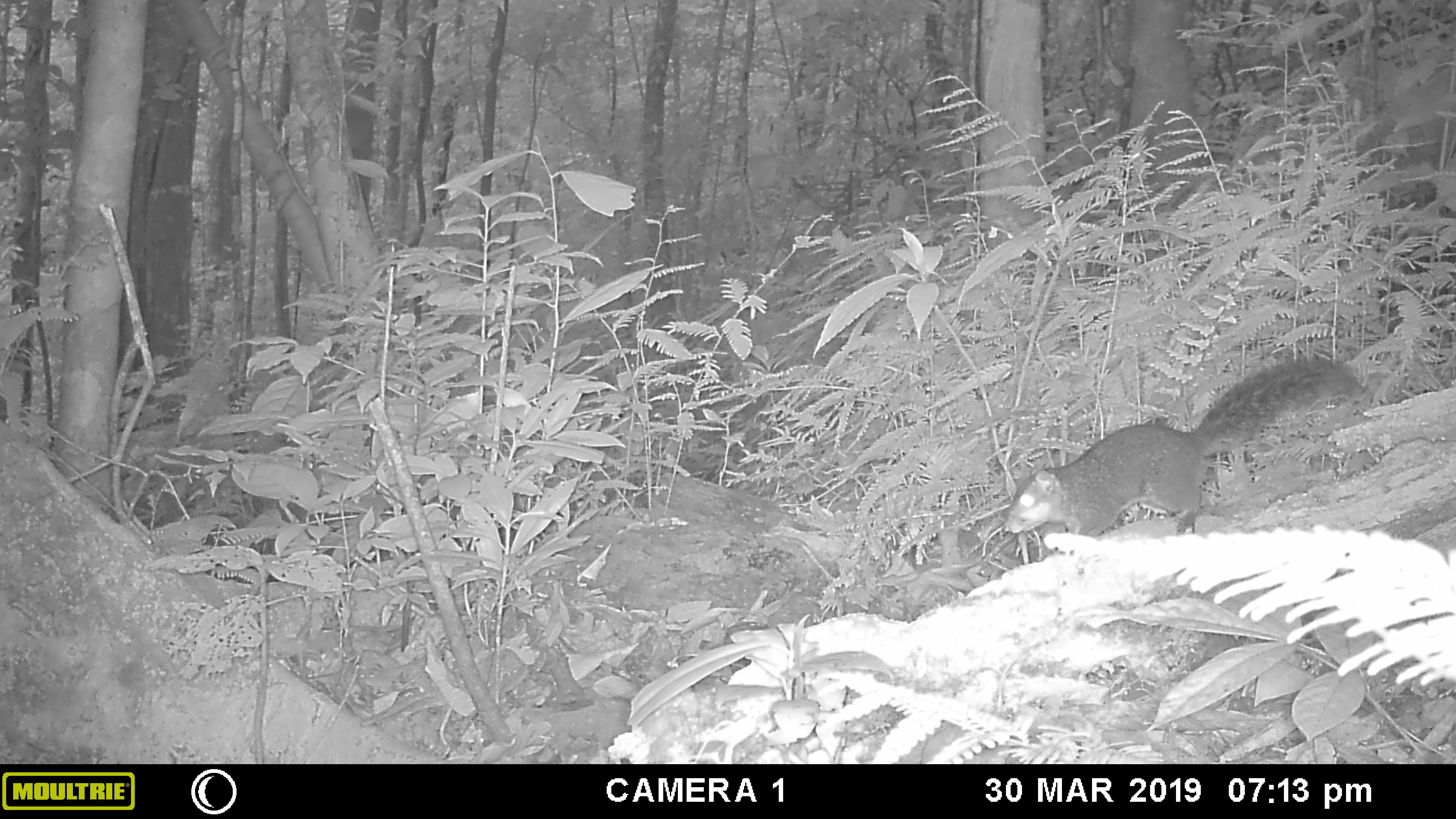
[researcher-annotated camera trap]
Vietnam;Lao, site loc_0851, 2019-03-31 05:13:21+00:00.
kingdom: Animalia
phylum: Chordata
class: Mammalia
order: Rodentia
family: Sciuridae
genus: Dremomys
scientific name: Dremomys rufigenis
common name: red-cheeked squirrel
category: red cheeked squirrel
Red cheeked squirrel (red-cheeked squirrel) (Dremomys rufigenis). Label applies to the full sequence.